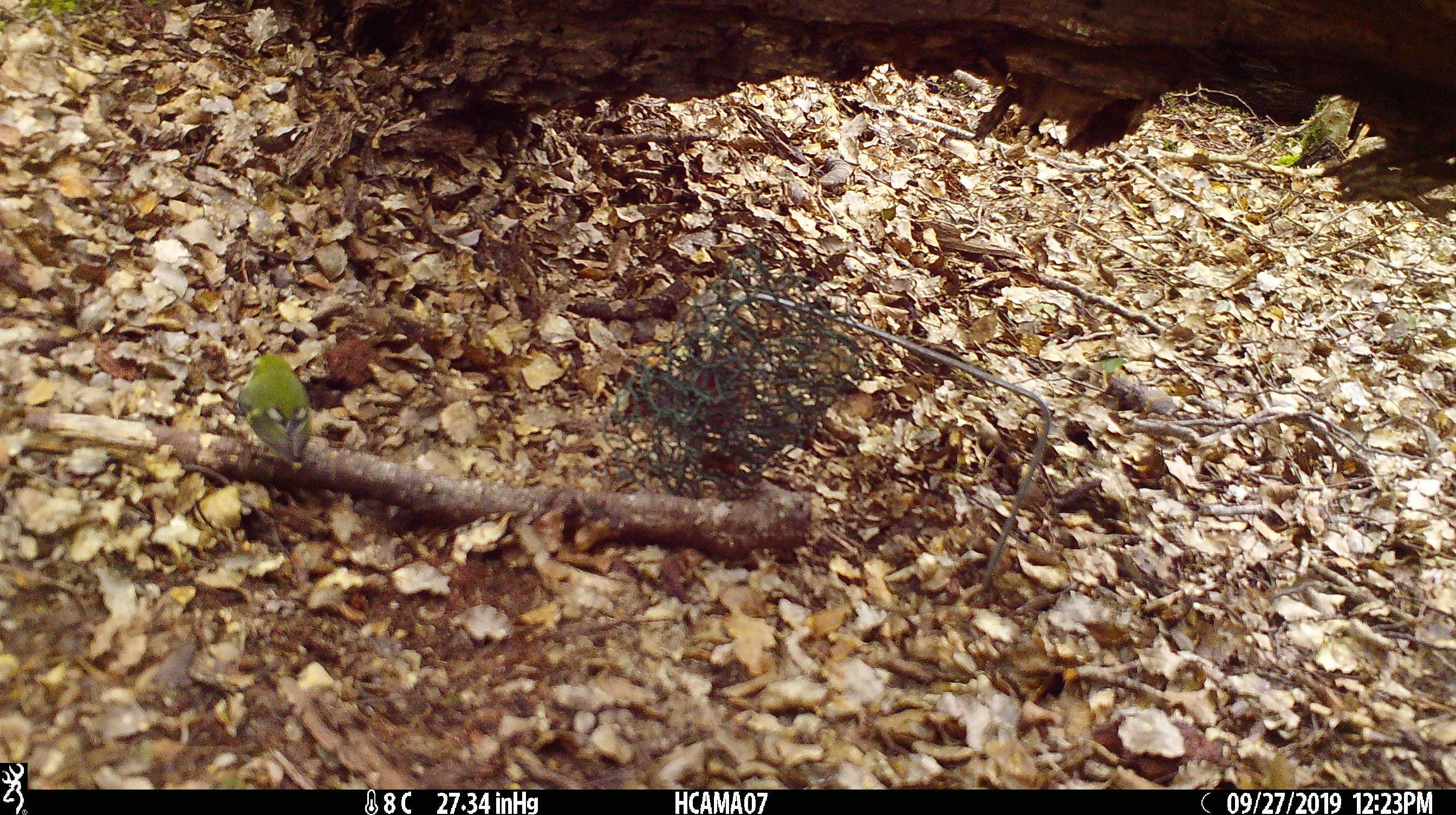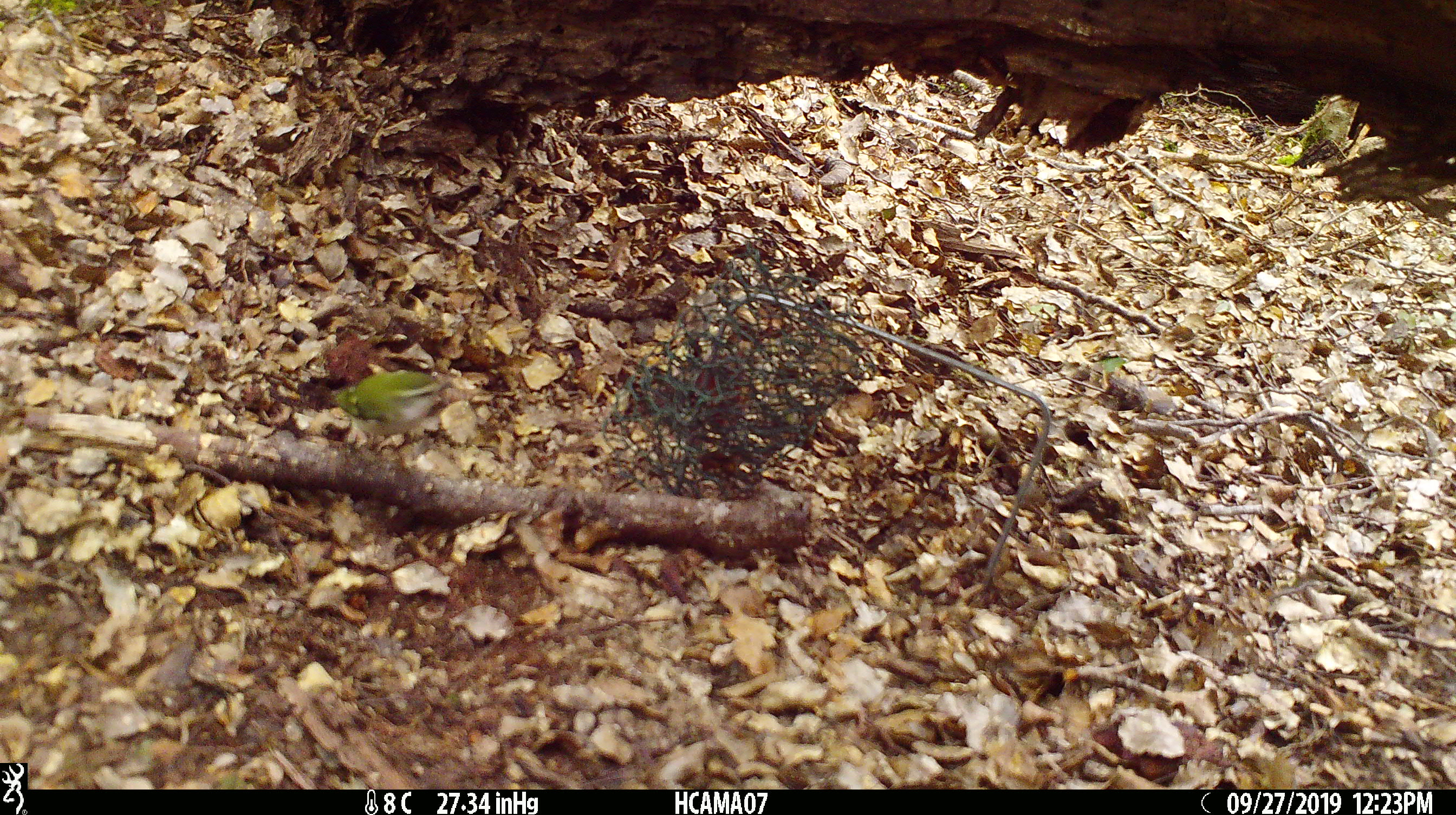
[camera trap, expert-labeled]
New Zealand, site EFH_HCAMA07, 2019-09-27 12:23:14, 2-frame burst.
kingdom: Animalia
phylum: Chordata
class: Aves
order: Passeriformes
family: Acanthisittidae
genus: Acanthisitta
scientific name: Acanthisitta chloris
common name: rifleman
Rifleman (Acanthisitta chloris).